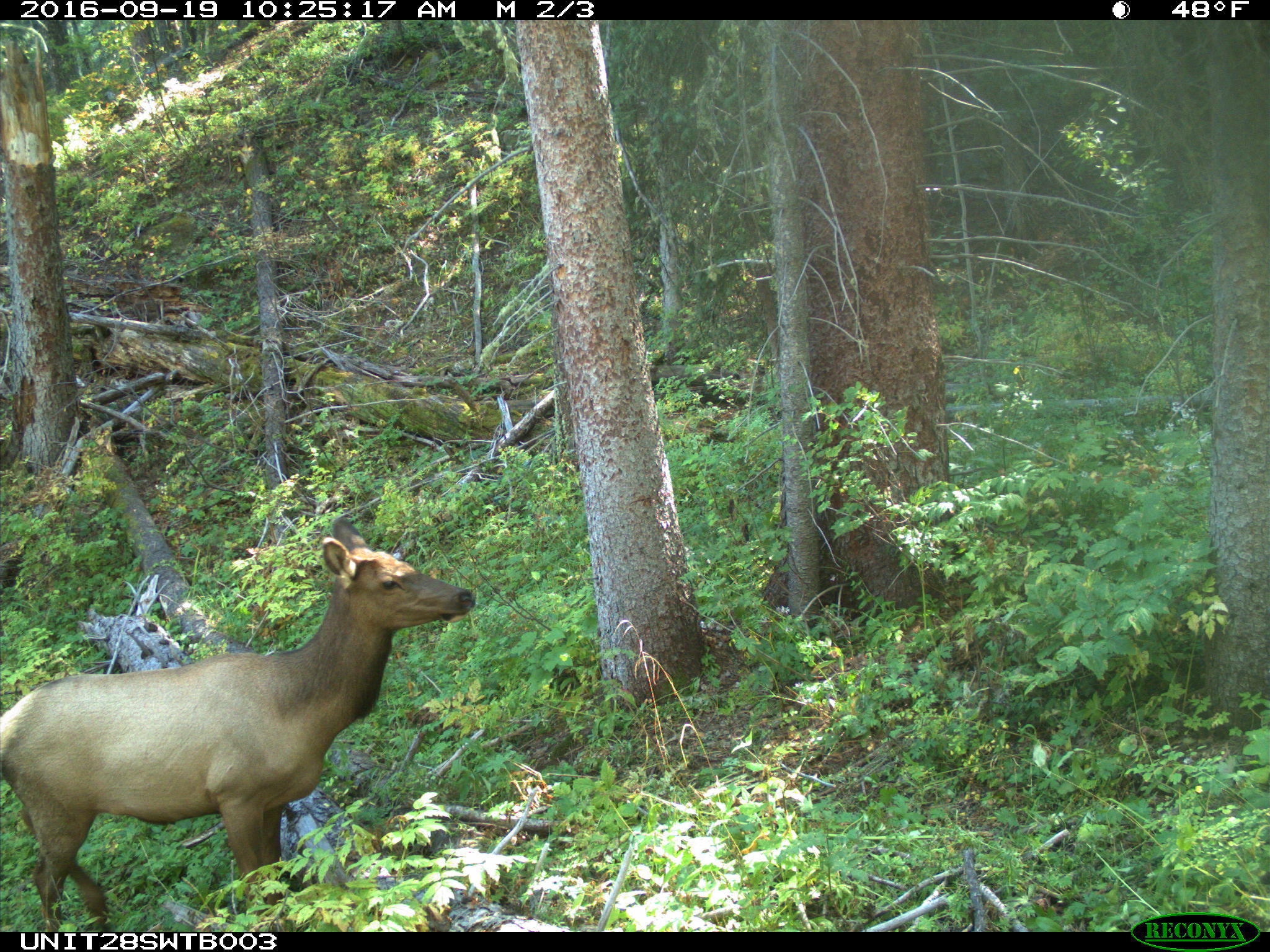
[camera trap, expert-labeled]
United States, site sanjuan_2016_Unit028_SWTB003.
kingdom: Animalia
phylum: Chordata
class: Mammalia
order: Artiodactyla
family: Cervidae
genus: Cervus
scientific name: Cervus elaphus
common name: red deer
Cervus elaphus (red deer).